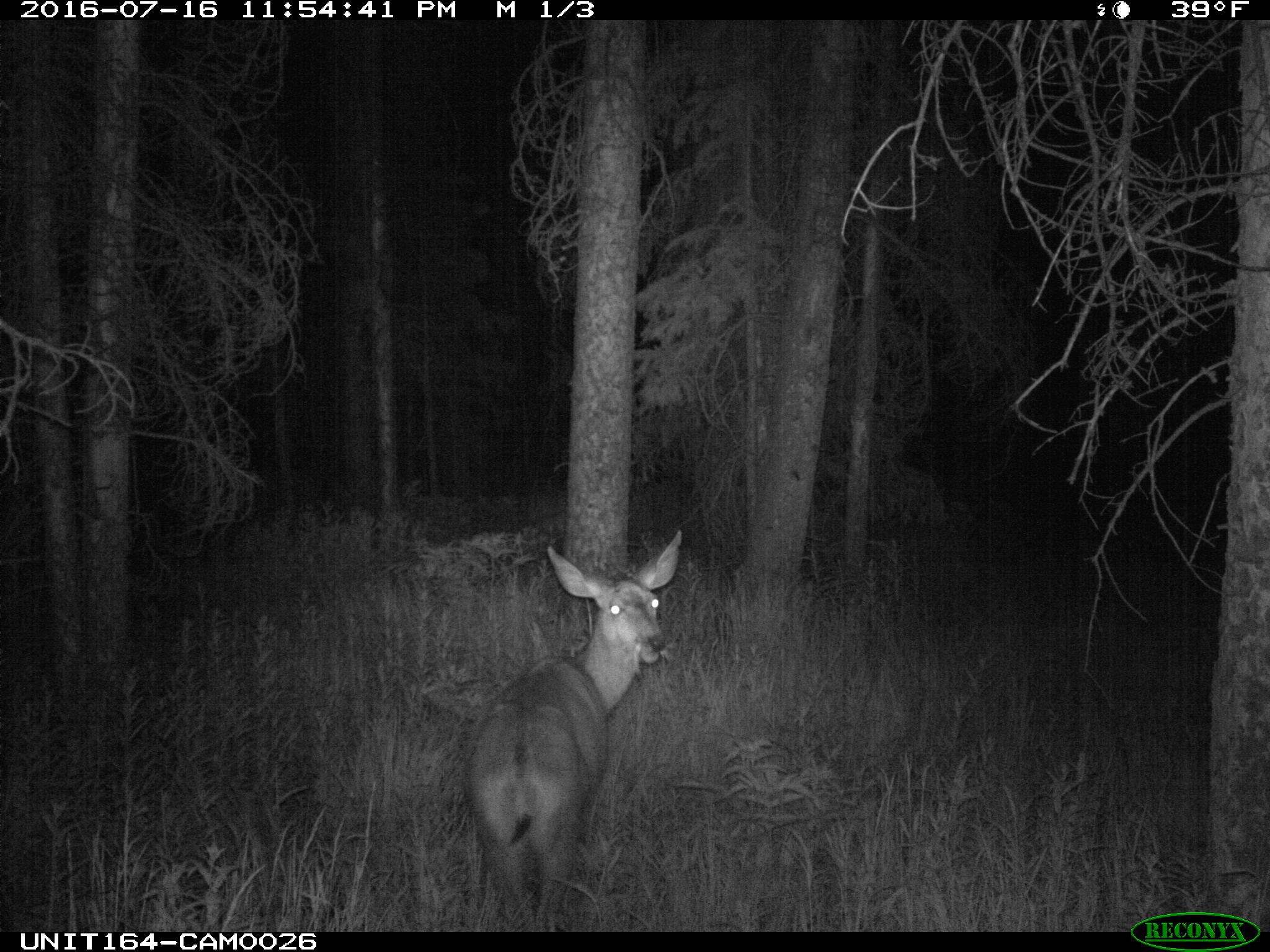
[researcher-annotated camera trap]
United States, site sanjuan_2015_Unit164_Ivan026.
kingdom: Animalia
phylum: Chordata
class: Mammalia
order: Artiodactyla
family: Cervidae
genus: Odocoileus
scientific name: Odocoileus hemionus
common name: mule deer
Odocoileus hemionus (mule deer).